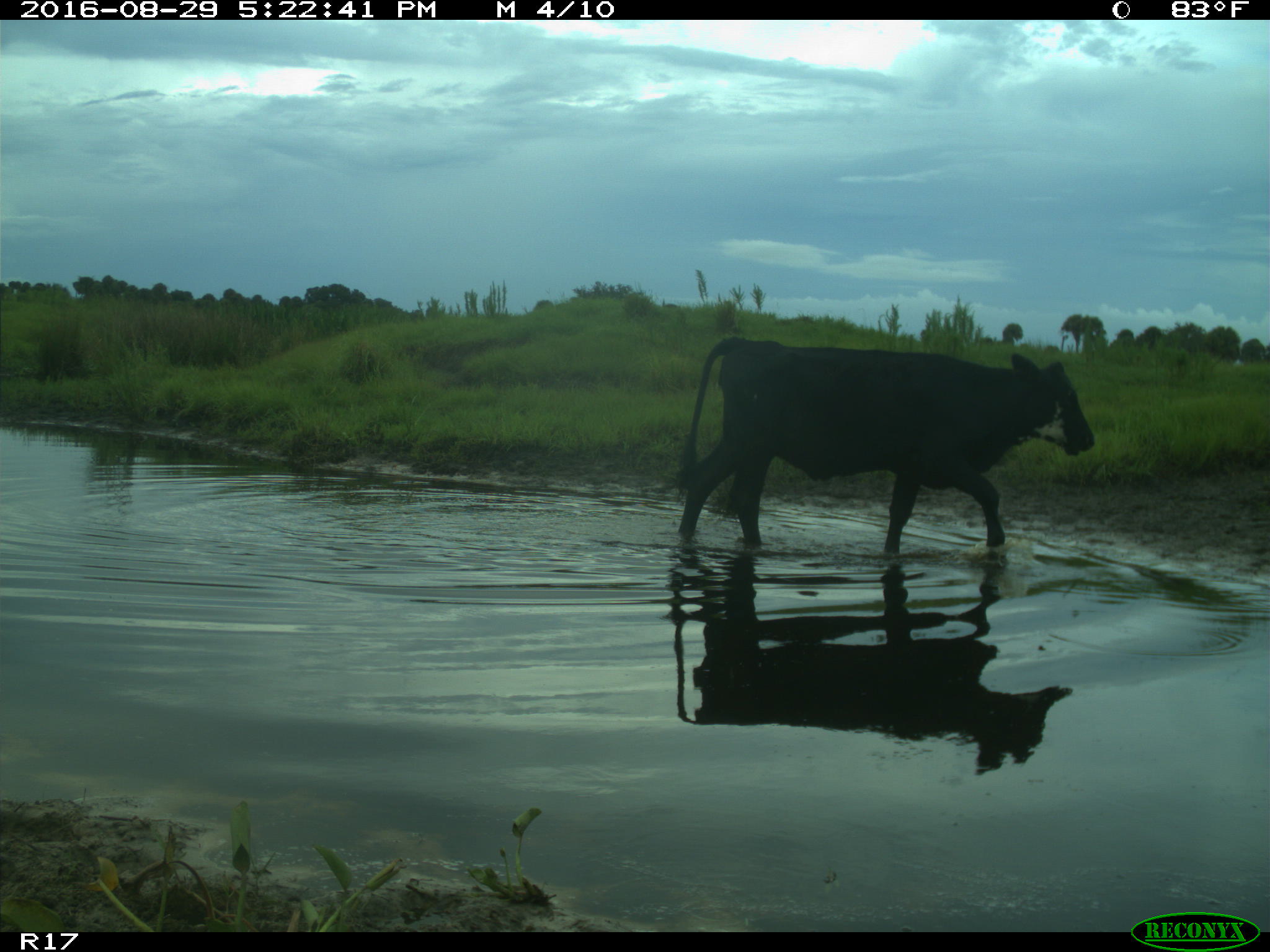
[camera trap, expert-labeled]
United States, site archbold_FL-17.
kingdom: Animalia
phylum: Chordata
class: Mammalia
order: Artiodactyla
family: Bovidae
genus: Bos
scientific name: Bos taurus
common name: domestic cow